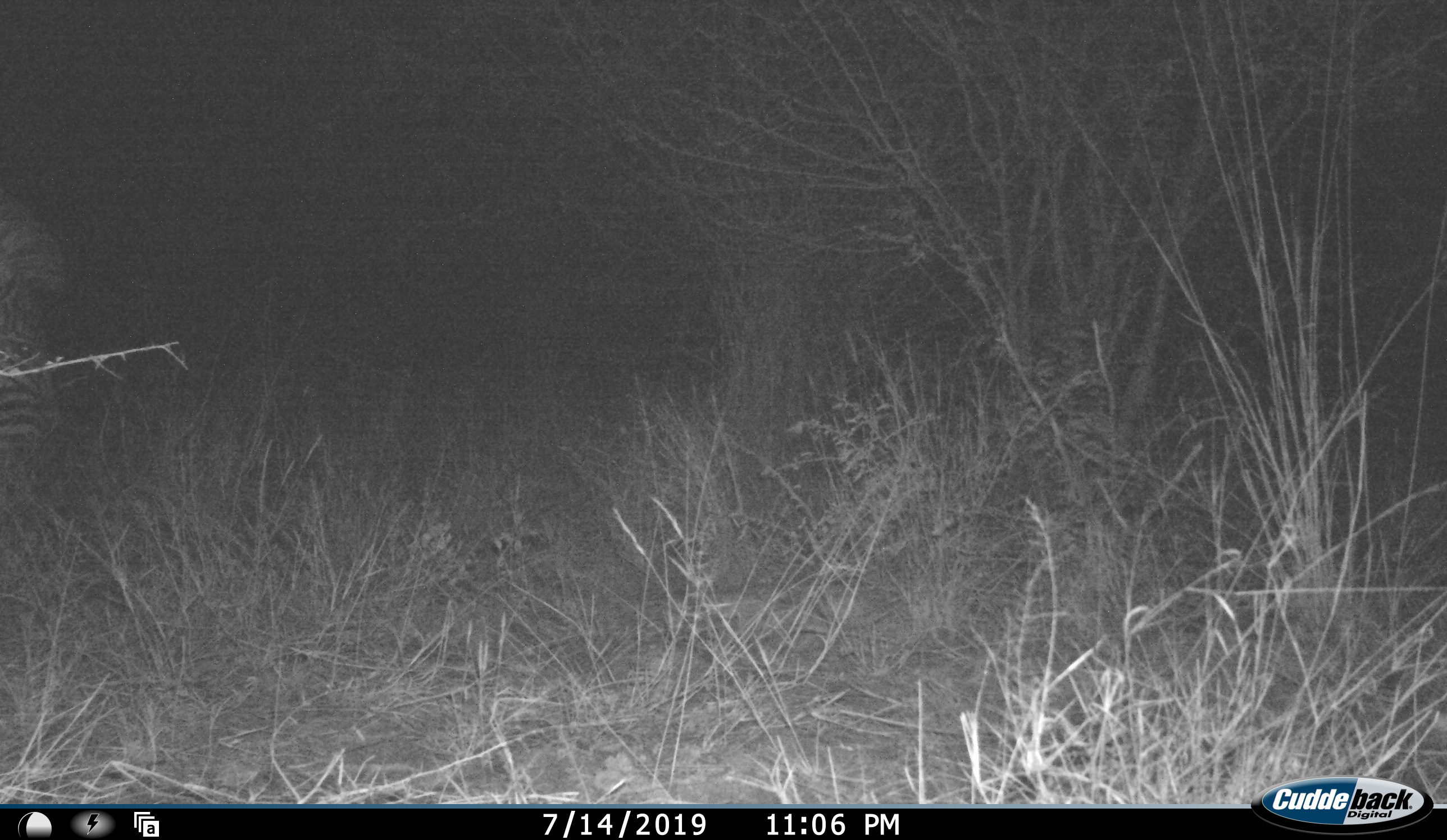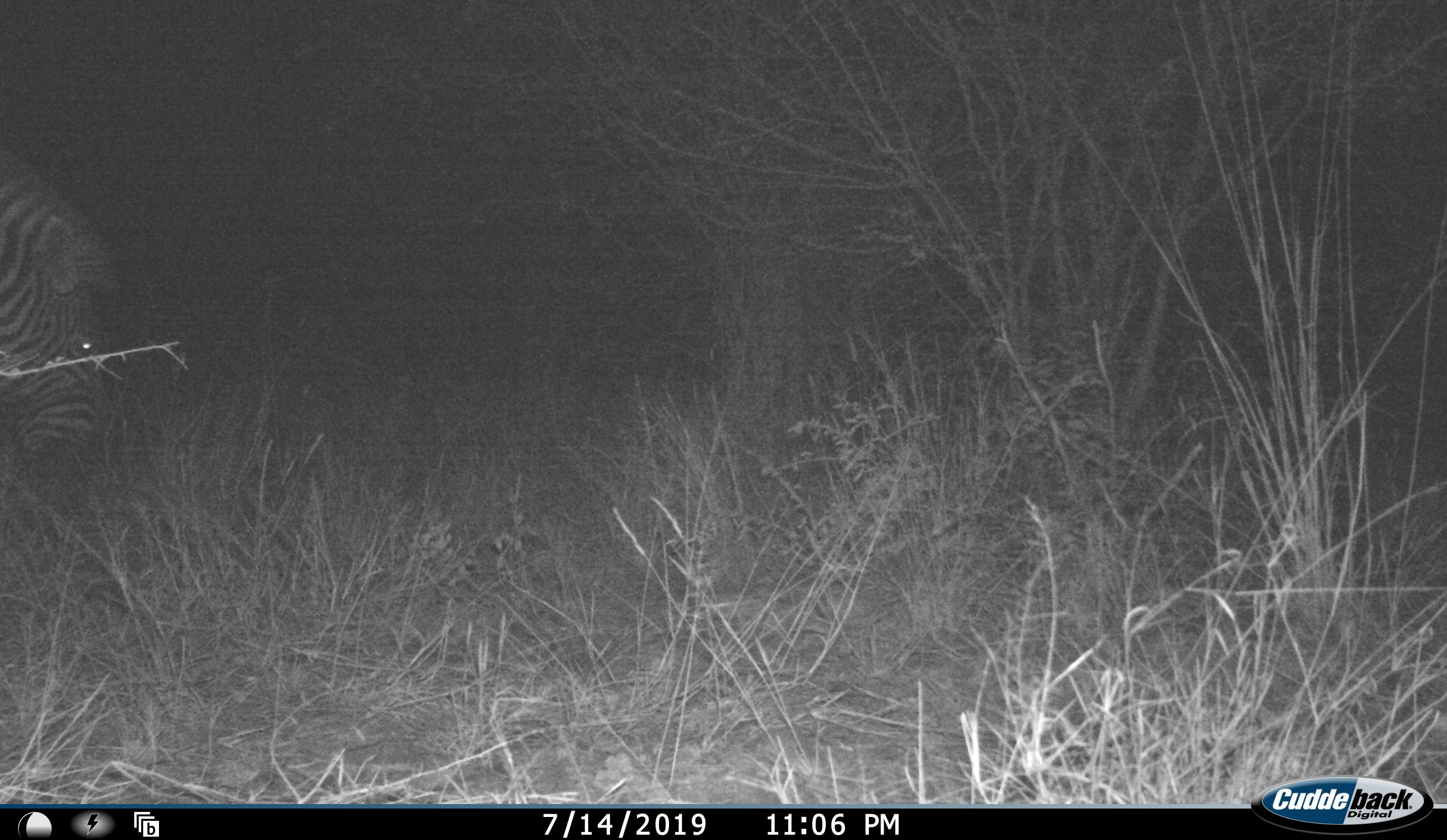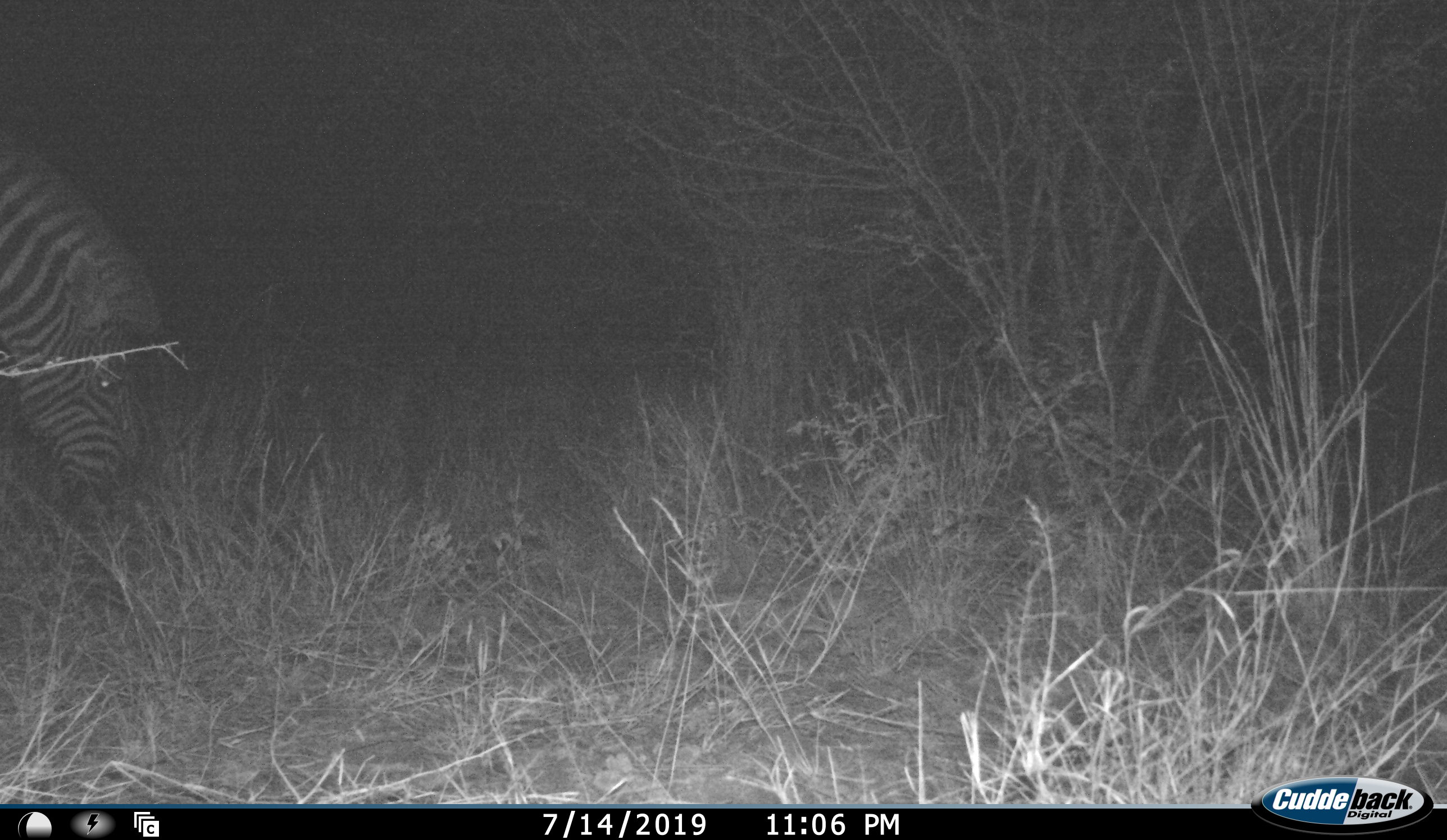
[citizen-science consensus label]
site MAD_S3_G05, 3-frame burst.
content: unidentified animal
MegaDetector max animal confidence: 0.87